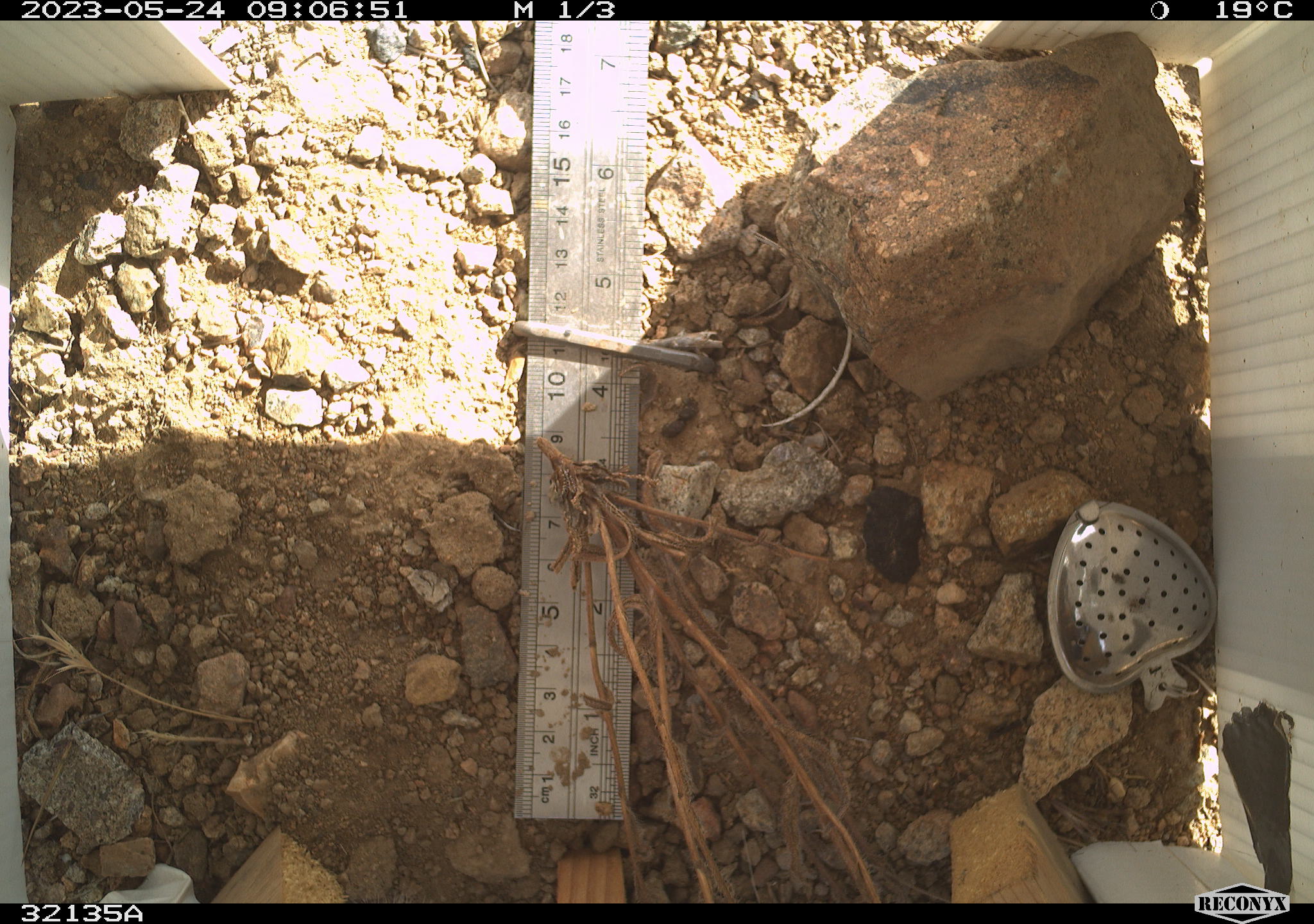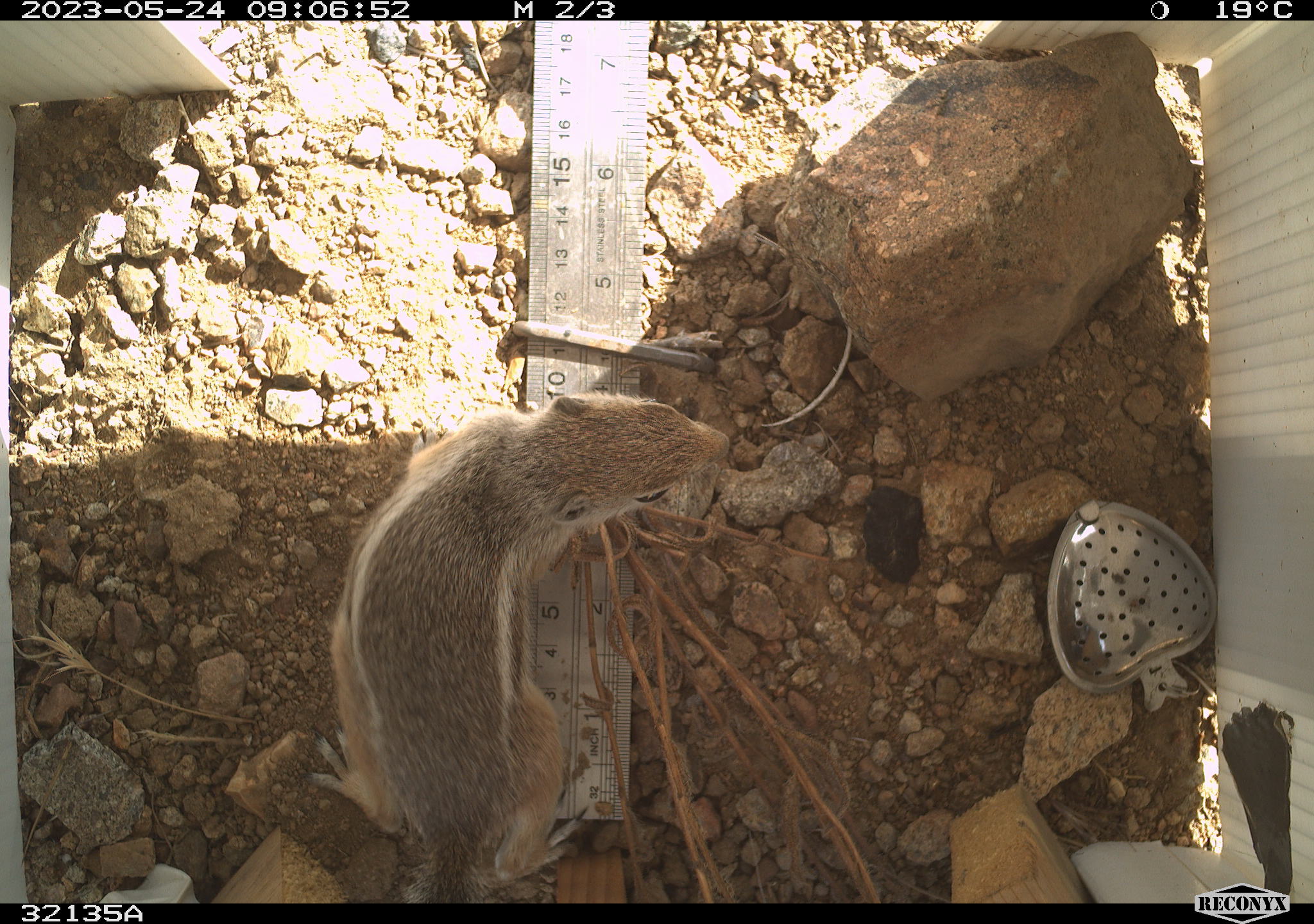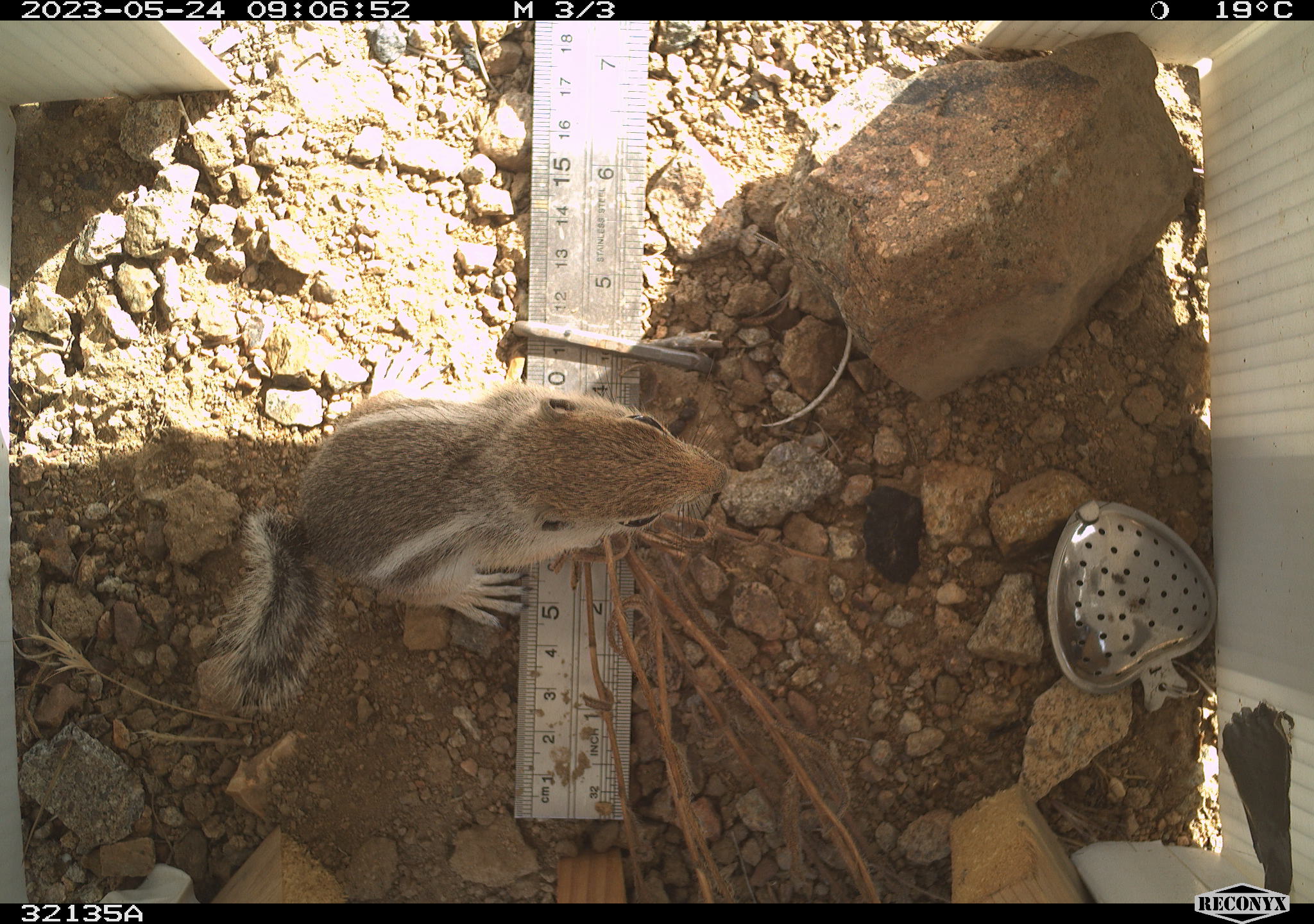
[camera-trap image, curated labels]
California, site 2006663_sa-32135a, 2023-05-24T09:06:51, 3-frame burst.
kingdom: Animalia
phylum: Chordata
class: Mammalia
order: Rodentia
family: Sciuridae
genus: Ammospermophilus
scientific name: Ammospermophilus leucurus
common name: white-tailed antelope squirrel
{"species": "white-tailed antelope squirrel (Ammospermophilus leucurus)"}